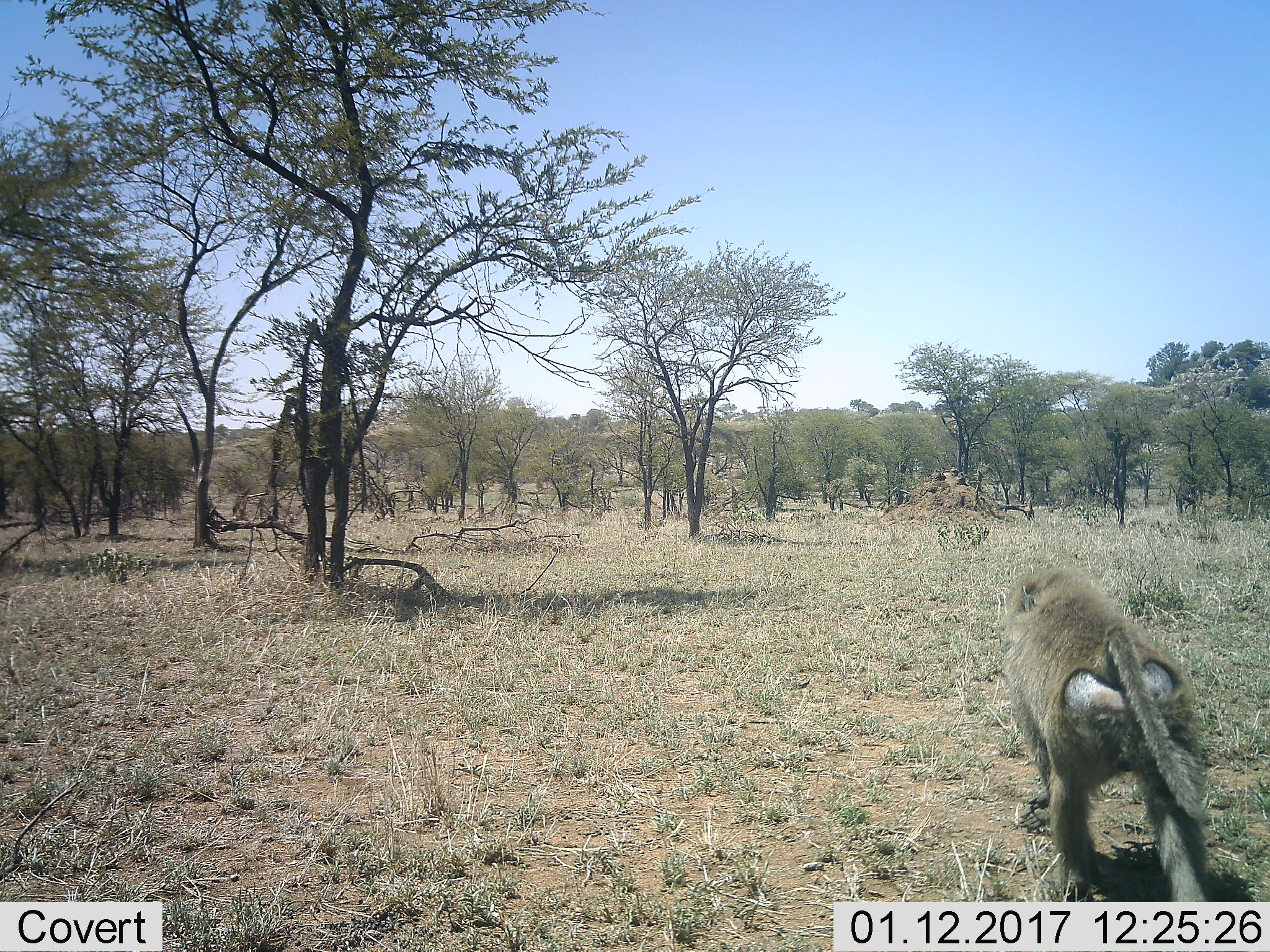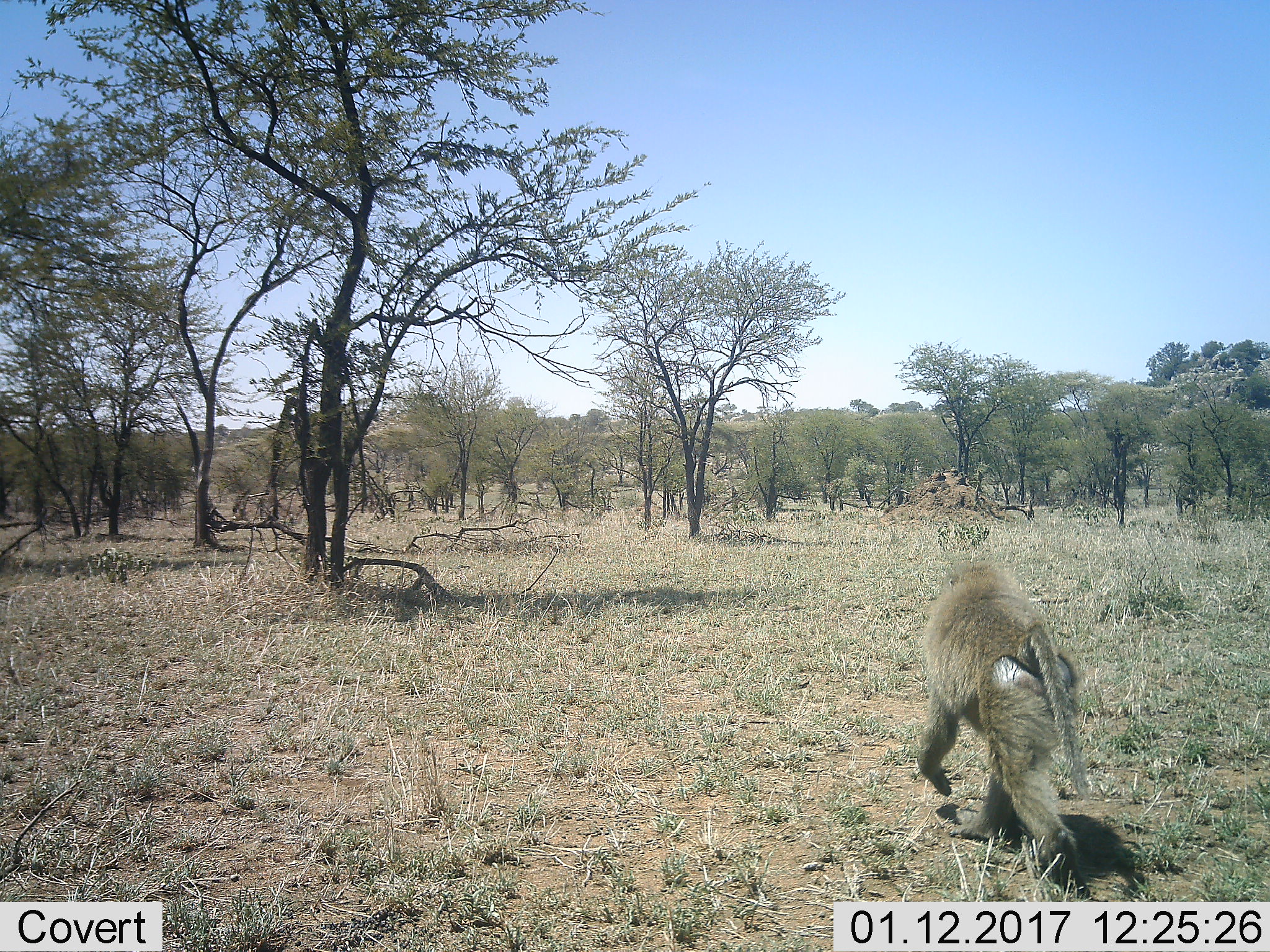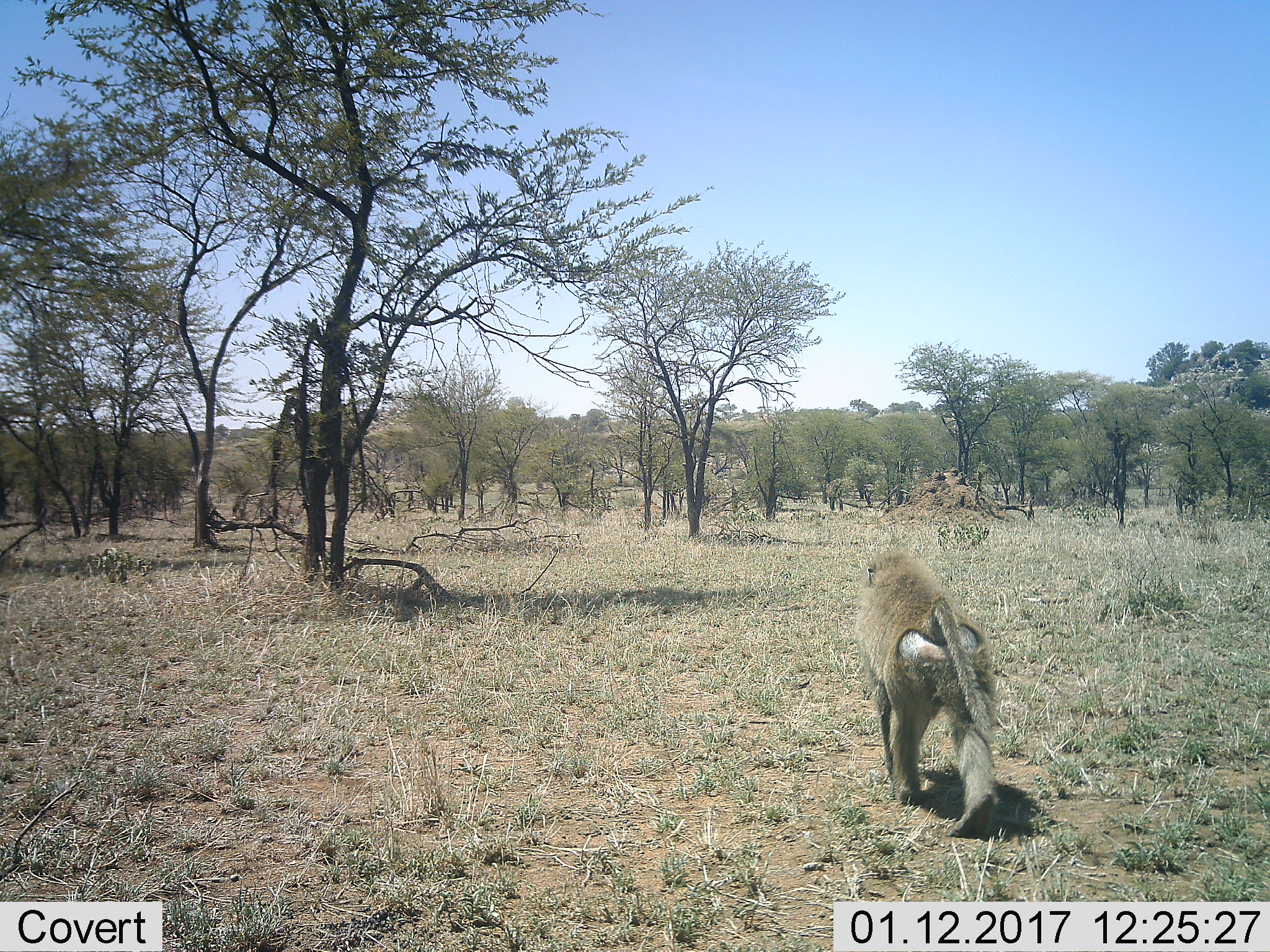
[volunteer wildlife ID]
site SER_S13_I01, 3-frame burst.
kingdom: Animalia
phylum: Chordata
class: Mammalia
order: Primates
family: Cercopithecidae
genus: Papio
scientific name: Papio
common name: baboon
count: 1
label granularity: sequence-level